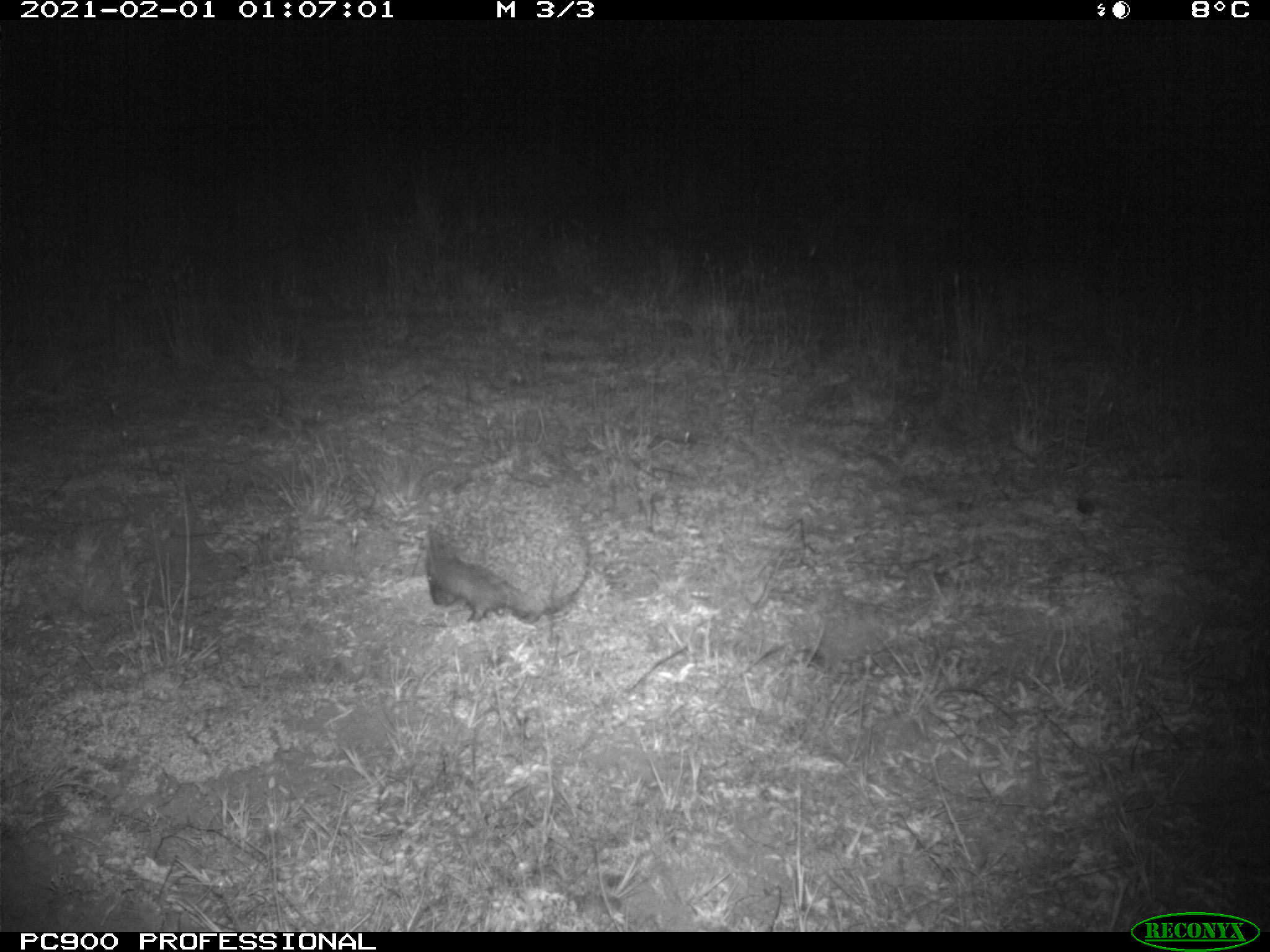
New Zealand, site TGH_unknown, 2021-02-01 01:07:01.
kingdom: Animalia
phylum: Chordata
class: Mammalia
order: Eulipotyphla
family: Erinaceidae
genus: Erinaceus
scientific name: Erinaceus europaeus europaeus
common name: european hedgehog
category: hedgehog